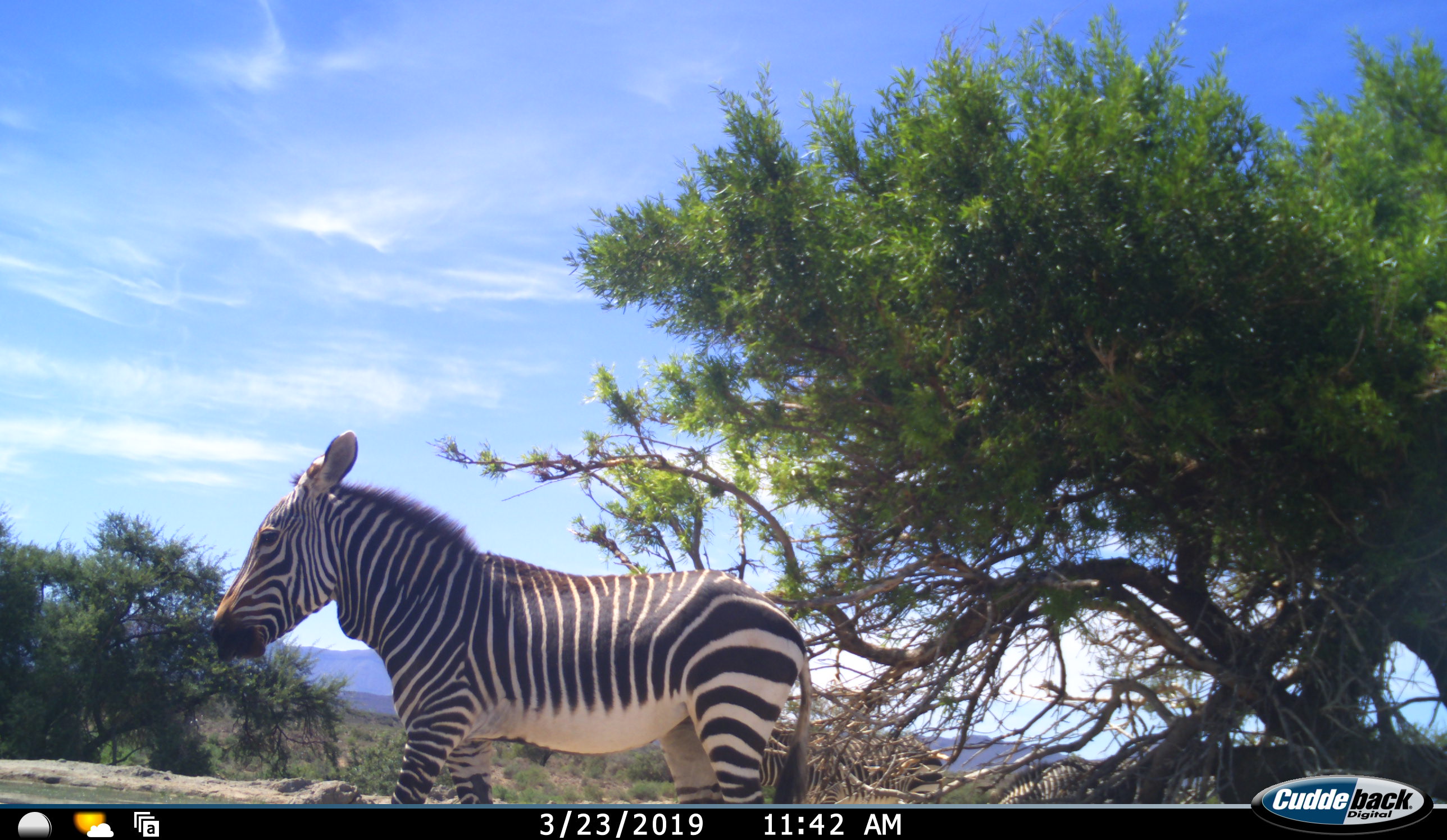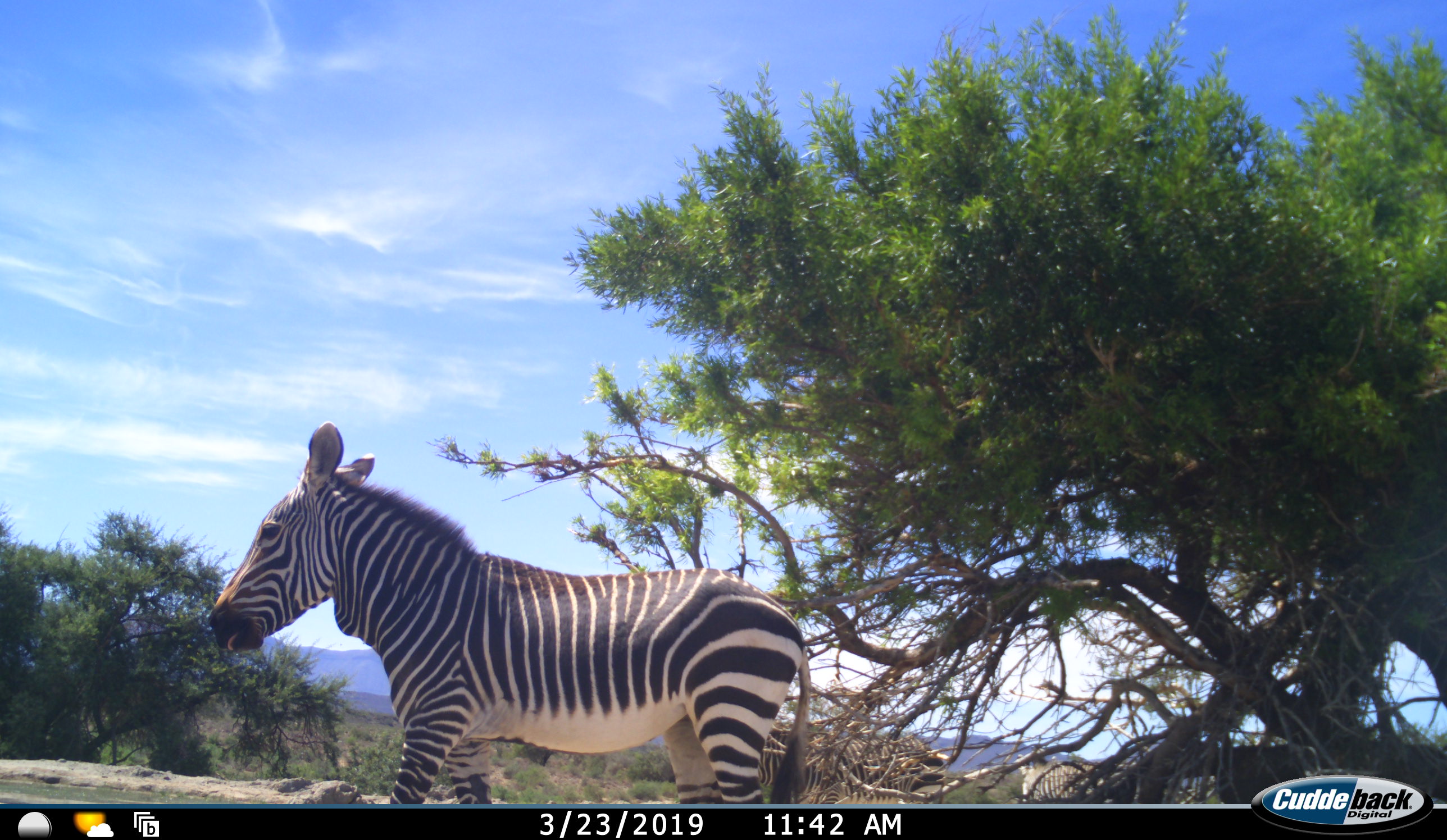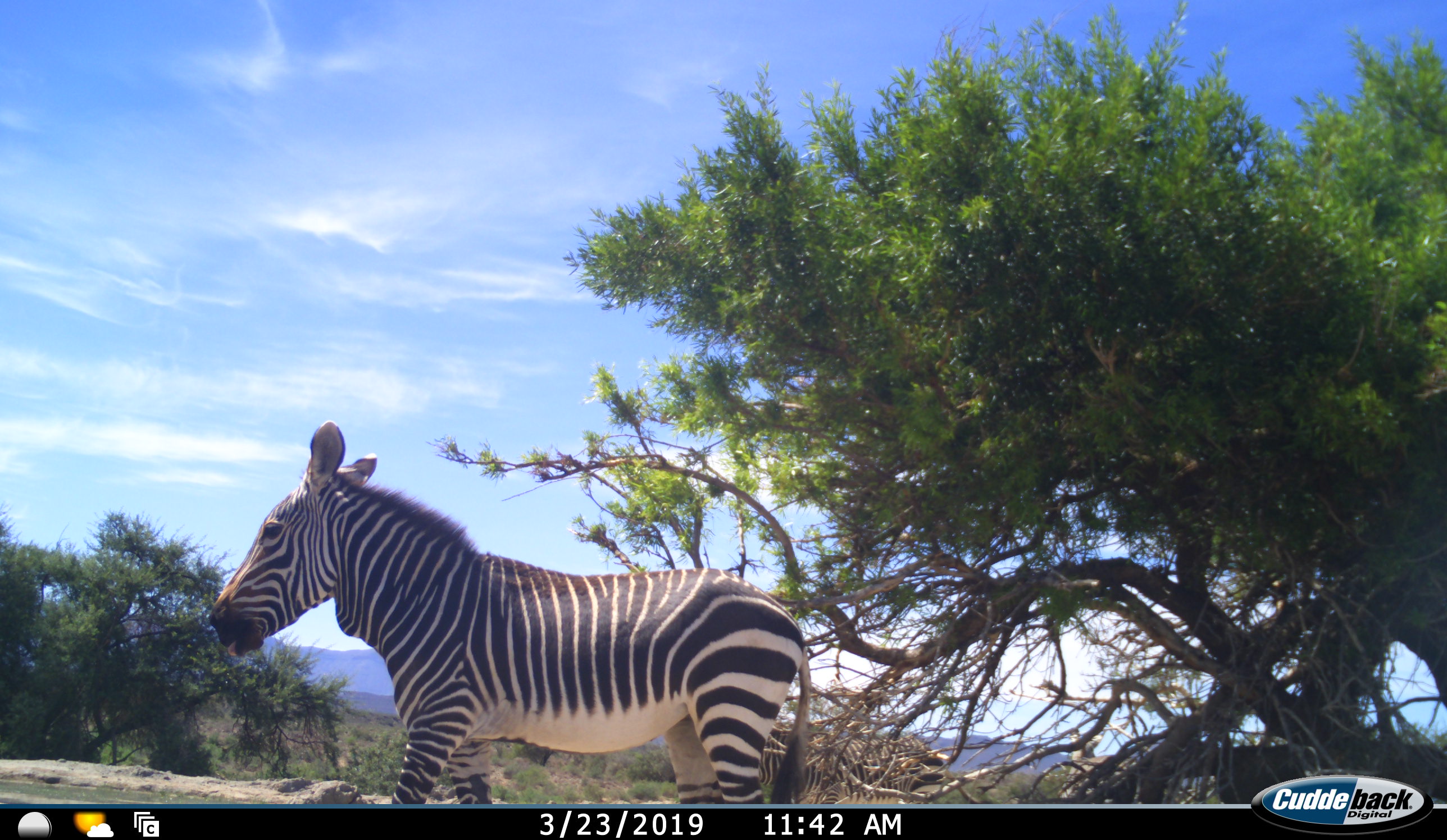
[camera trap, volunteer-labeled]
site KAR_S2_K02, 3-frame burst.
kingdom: Animalia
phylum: Chordata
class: Mammalia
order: Perissodactyla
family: Equidae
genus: Equus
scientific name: Equus zebra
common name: mountain zebra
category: zebramountain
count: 3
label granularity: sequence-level